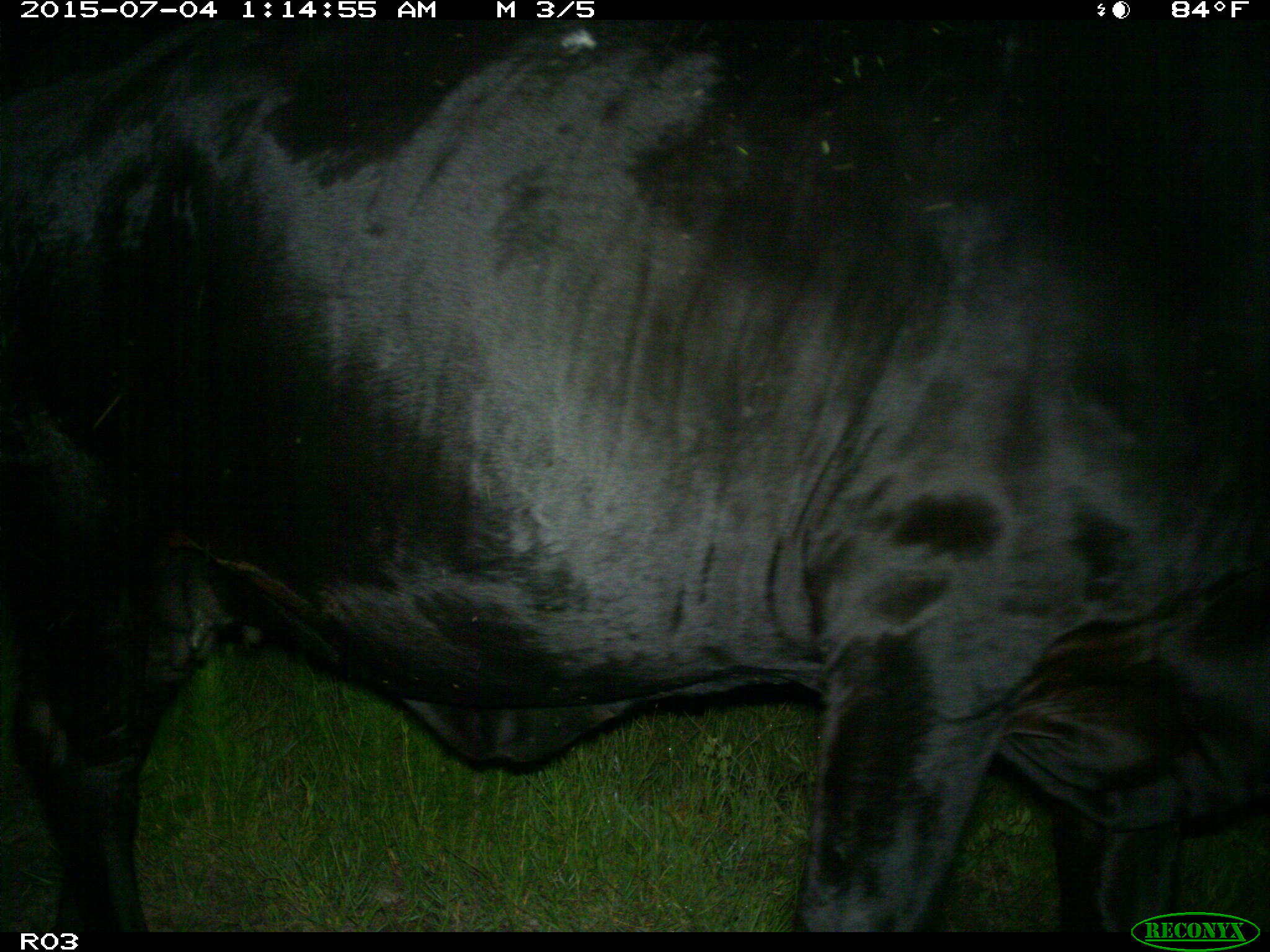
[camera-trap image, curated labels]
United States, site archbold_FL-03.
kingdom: Animalia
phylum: Chordata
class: Mammalia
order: Artiodactyla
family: Bovidae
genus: Bos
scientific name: Bos taurus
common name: domestic cow